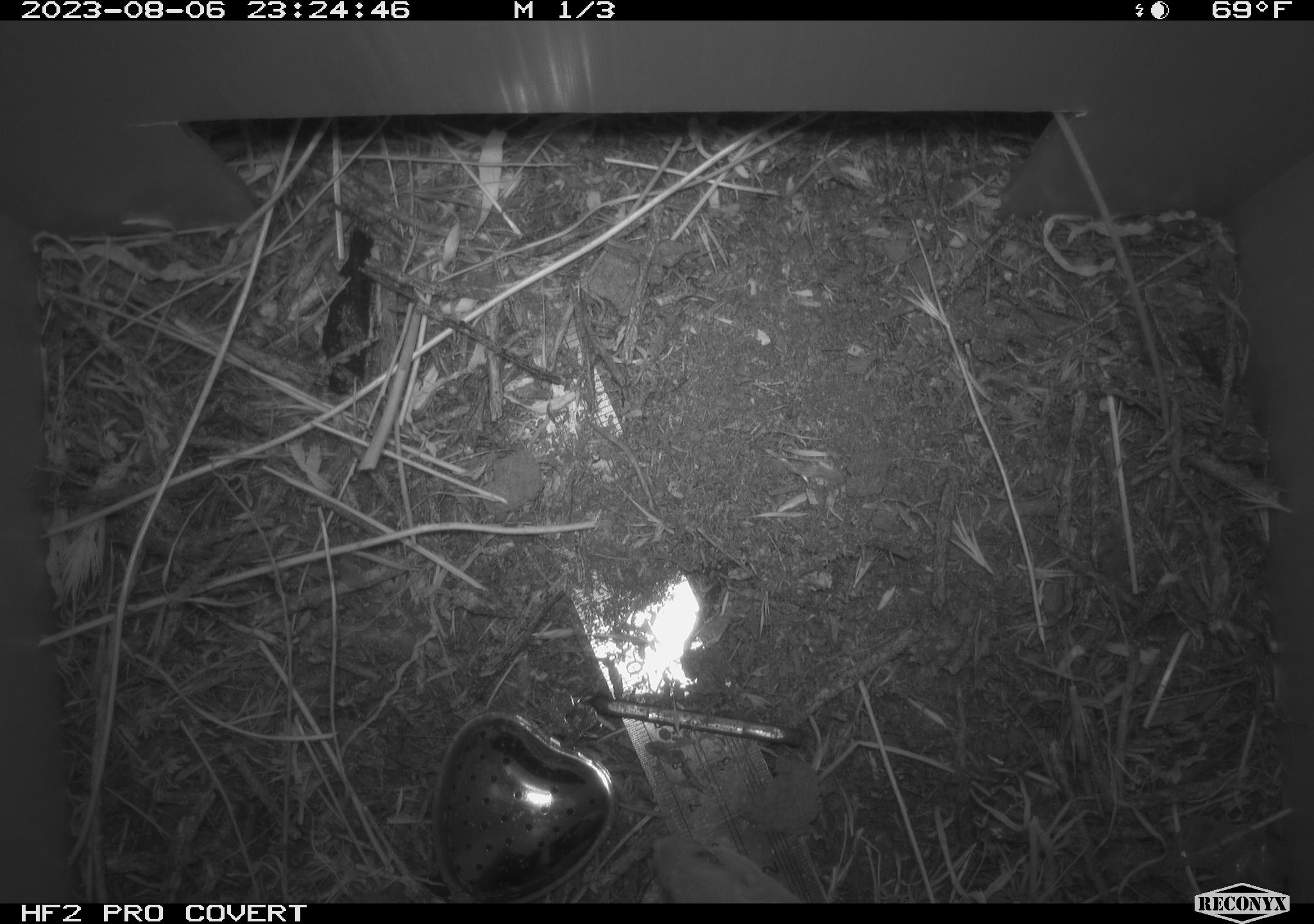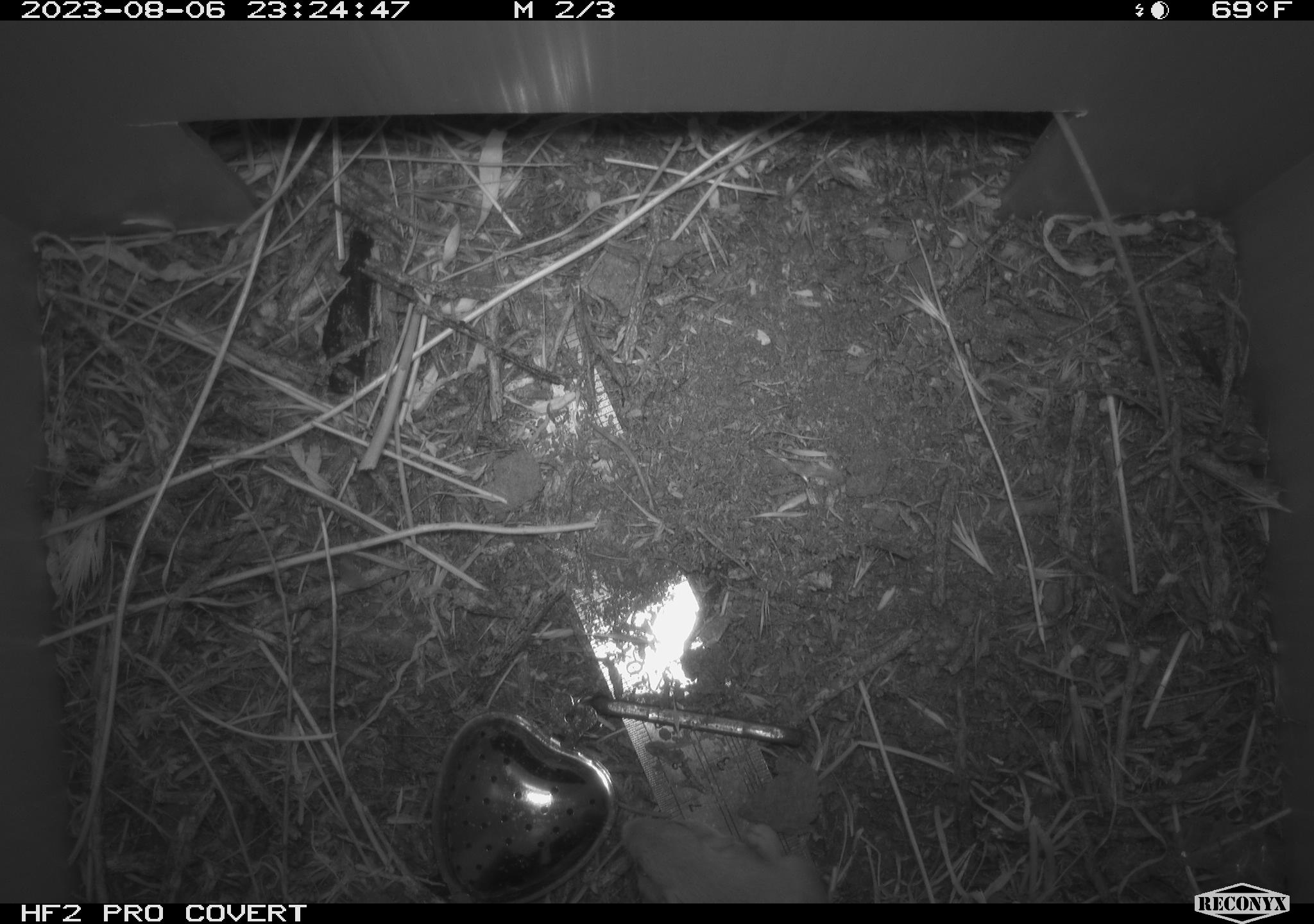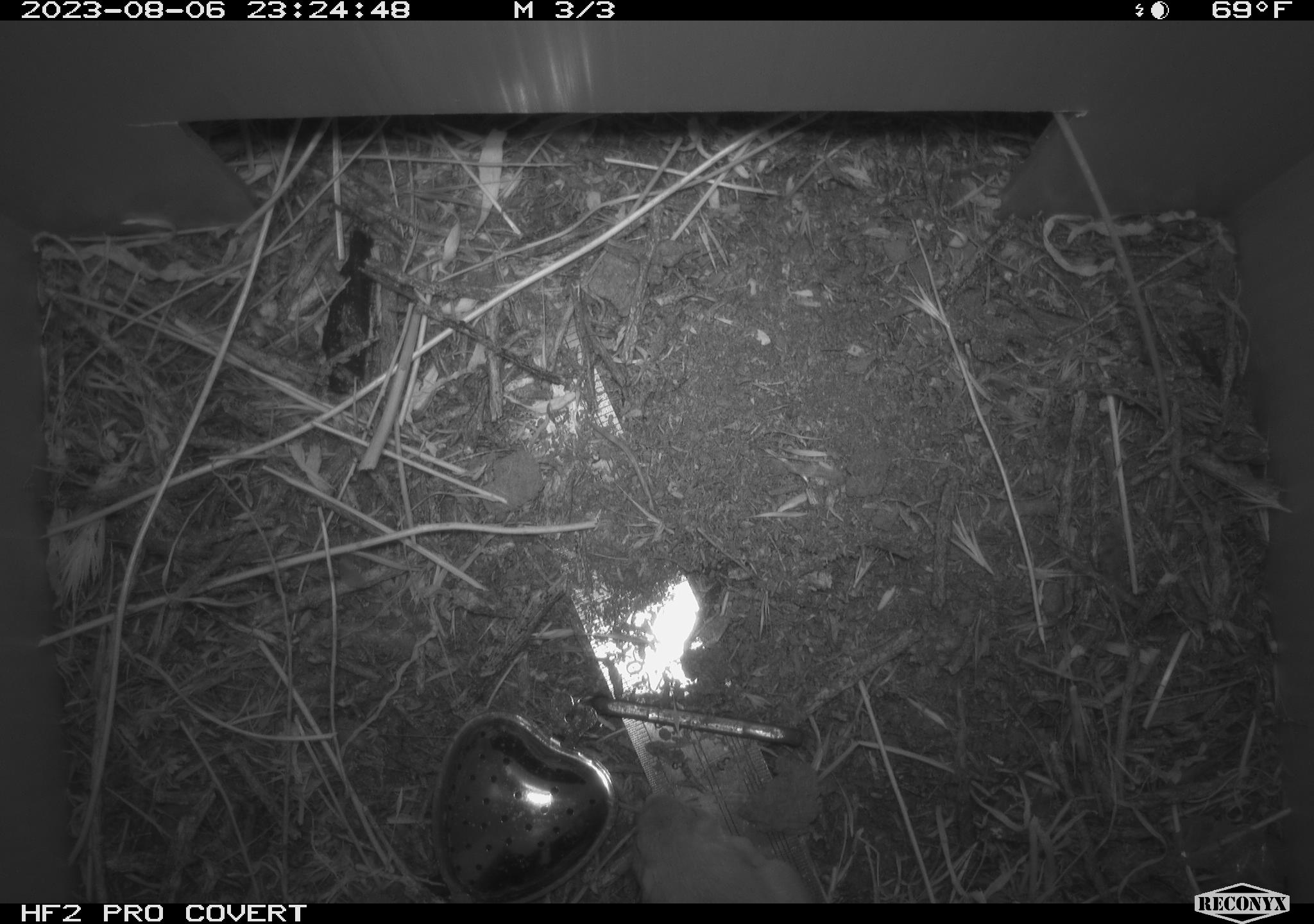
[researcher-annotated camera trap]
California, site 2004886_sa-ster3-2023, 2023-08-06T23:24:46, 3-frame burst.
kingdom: Animalia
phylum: Chordata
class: Mammalia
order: Rodentia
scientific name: Rodentia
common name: mouse species